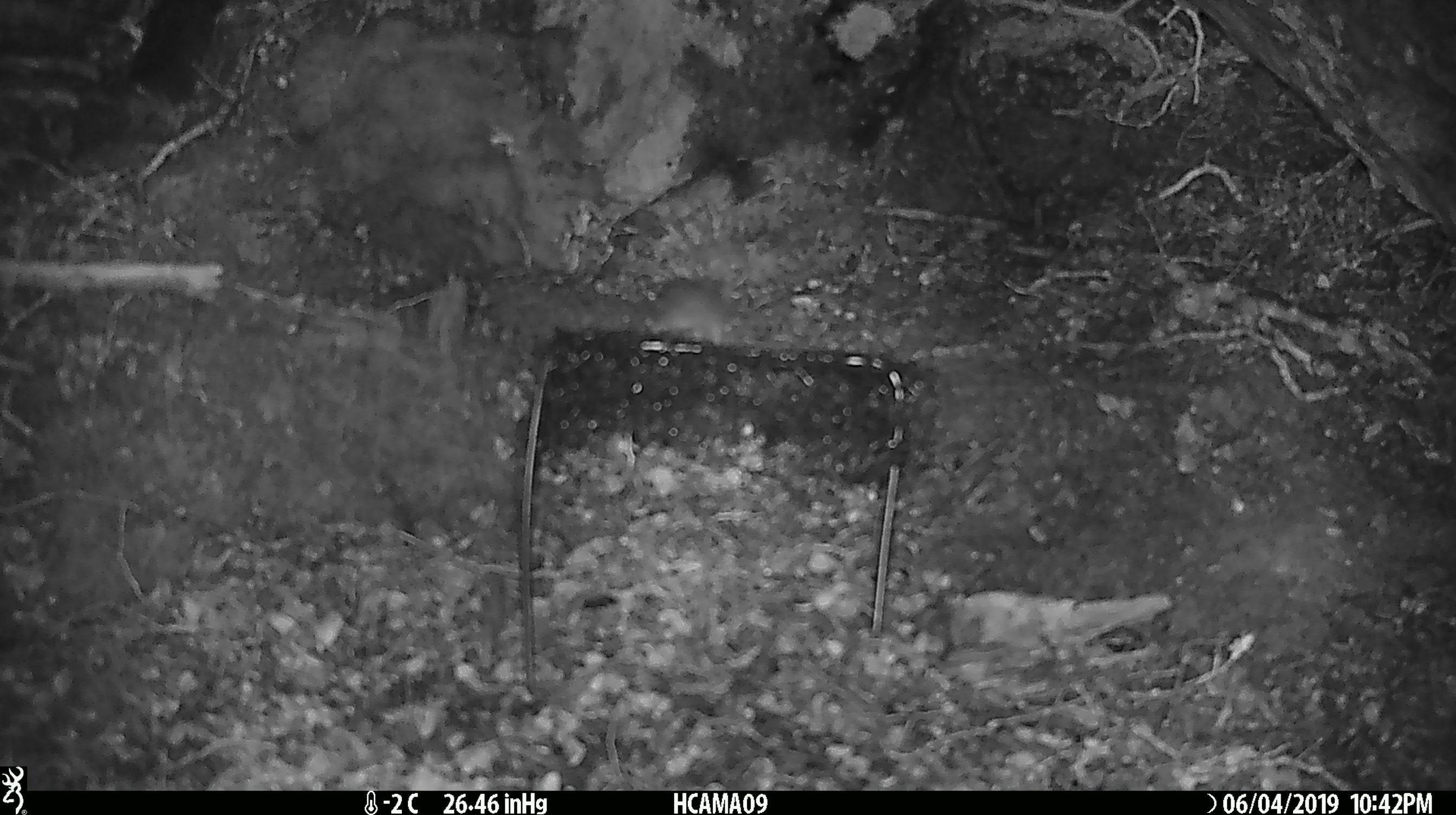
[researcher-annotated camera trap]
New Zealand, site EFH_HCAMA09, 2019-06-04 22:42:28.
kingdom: Animalia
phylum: Chordata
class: Mammalia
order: Rodentia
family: Muridae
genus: Mus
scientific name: Mus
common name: mouse